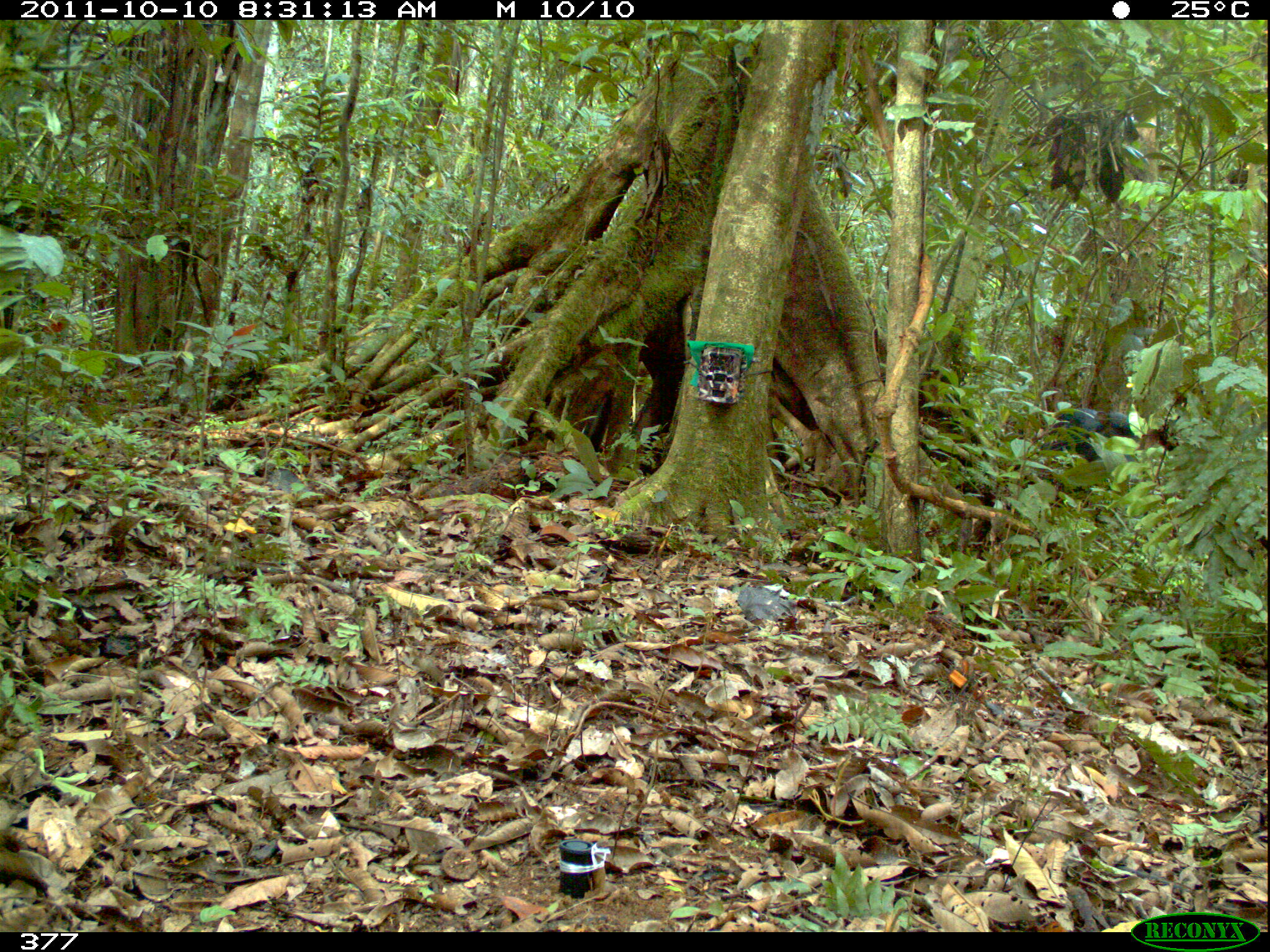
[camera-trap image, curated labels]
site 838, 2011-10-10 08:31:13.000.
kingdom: Animalia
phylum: Chordata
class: Mammalia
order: Artiodactyla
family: Tayassuidae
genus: Tayassu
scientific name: Tayassu pecari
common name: white-lipped peccary